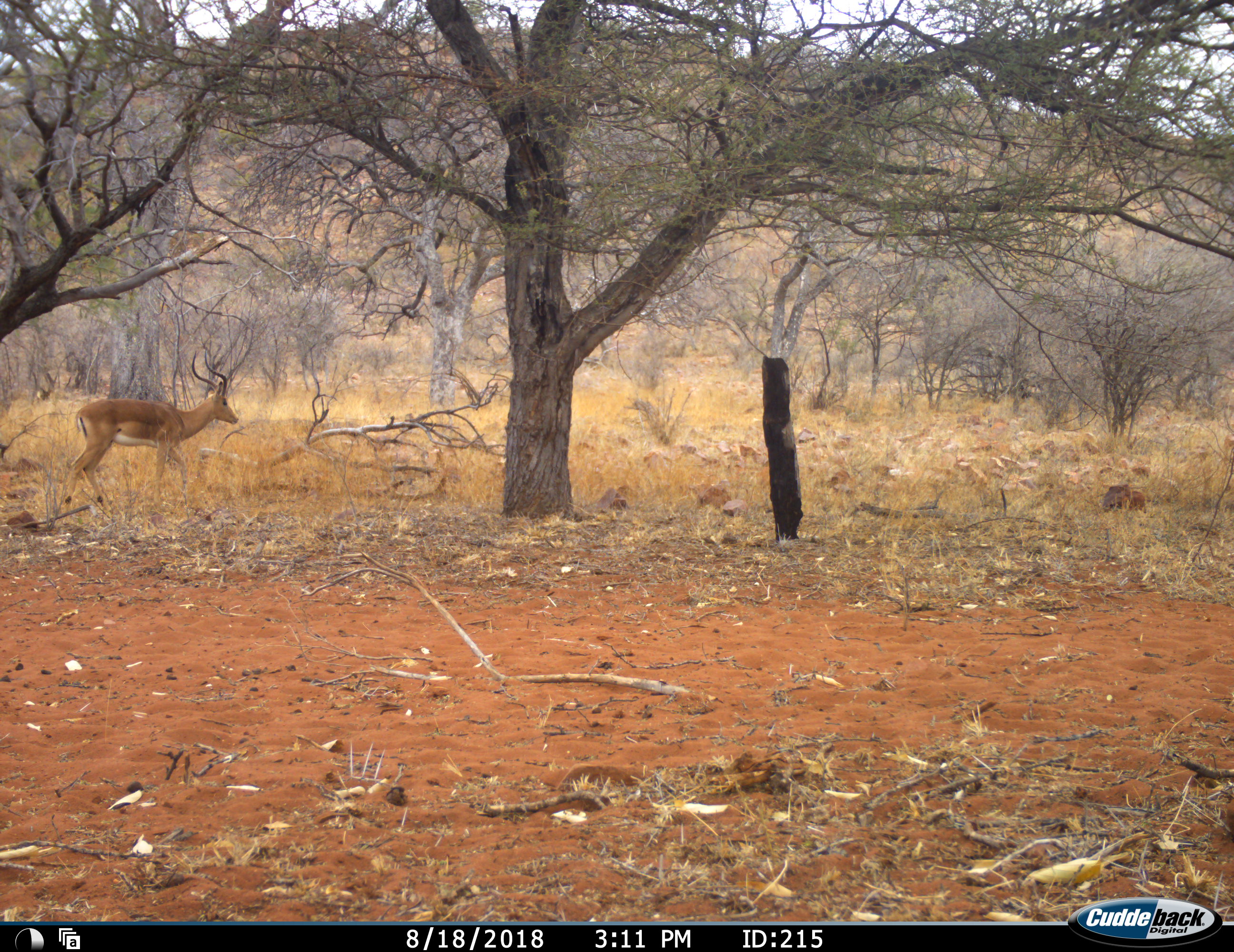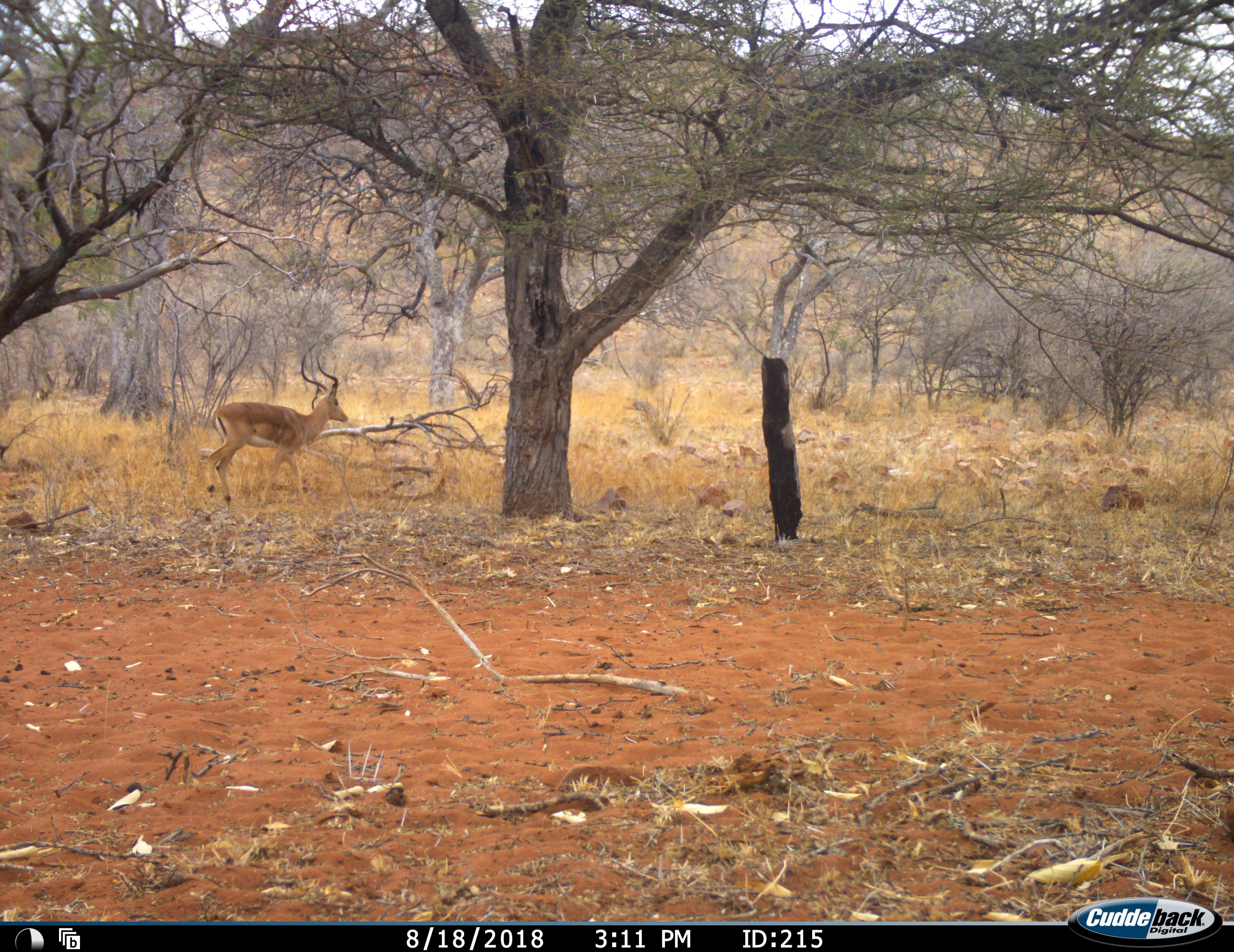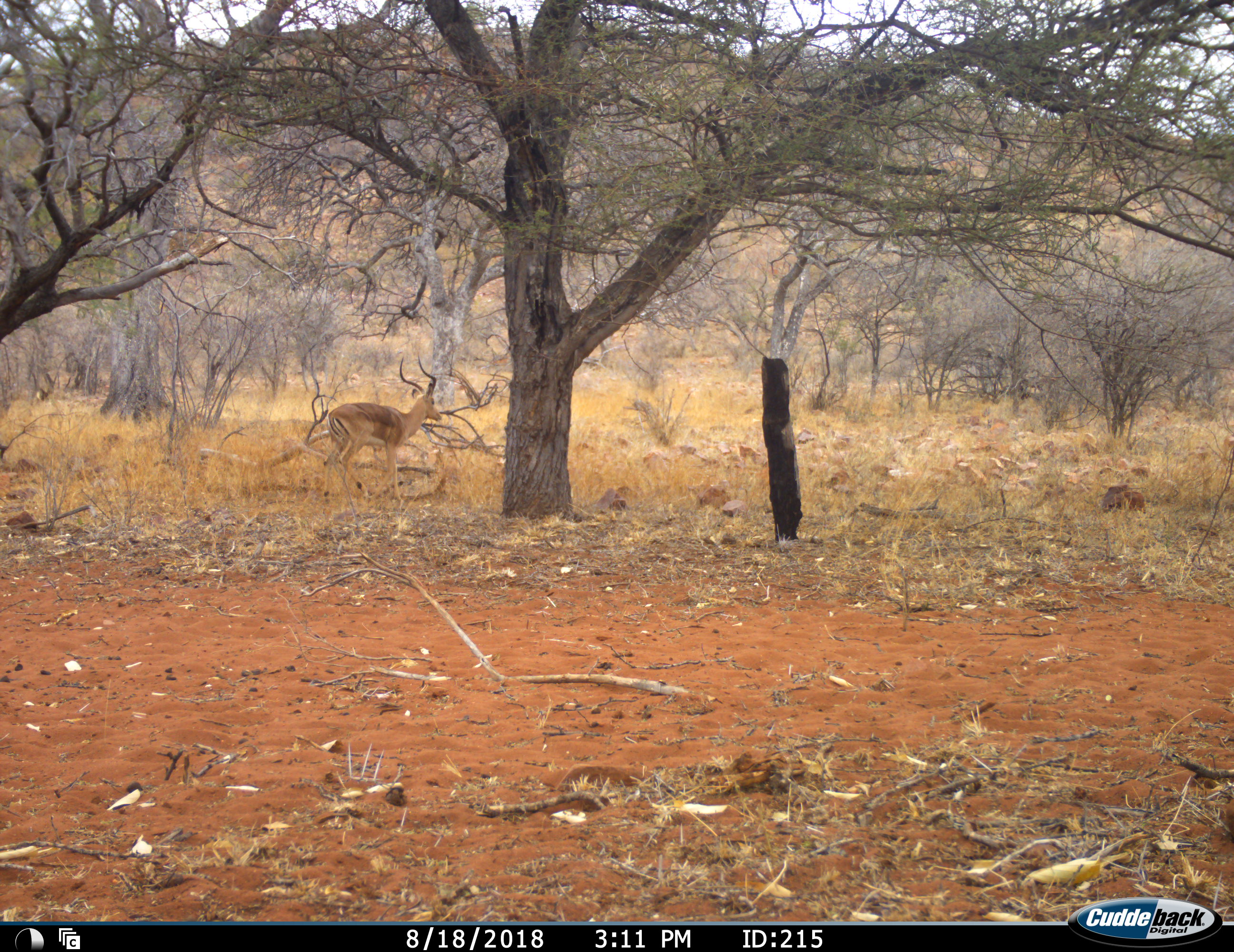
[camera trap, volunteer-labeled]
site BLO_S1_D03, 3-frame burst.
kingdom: Animalia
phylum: Chordata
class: Mammalia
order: Artiodactyla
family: Bovidae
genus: Aepyceros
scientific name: Aepyceros melampus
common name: impala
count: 1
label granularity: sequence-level